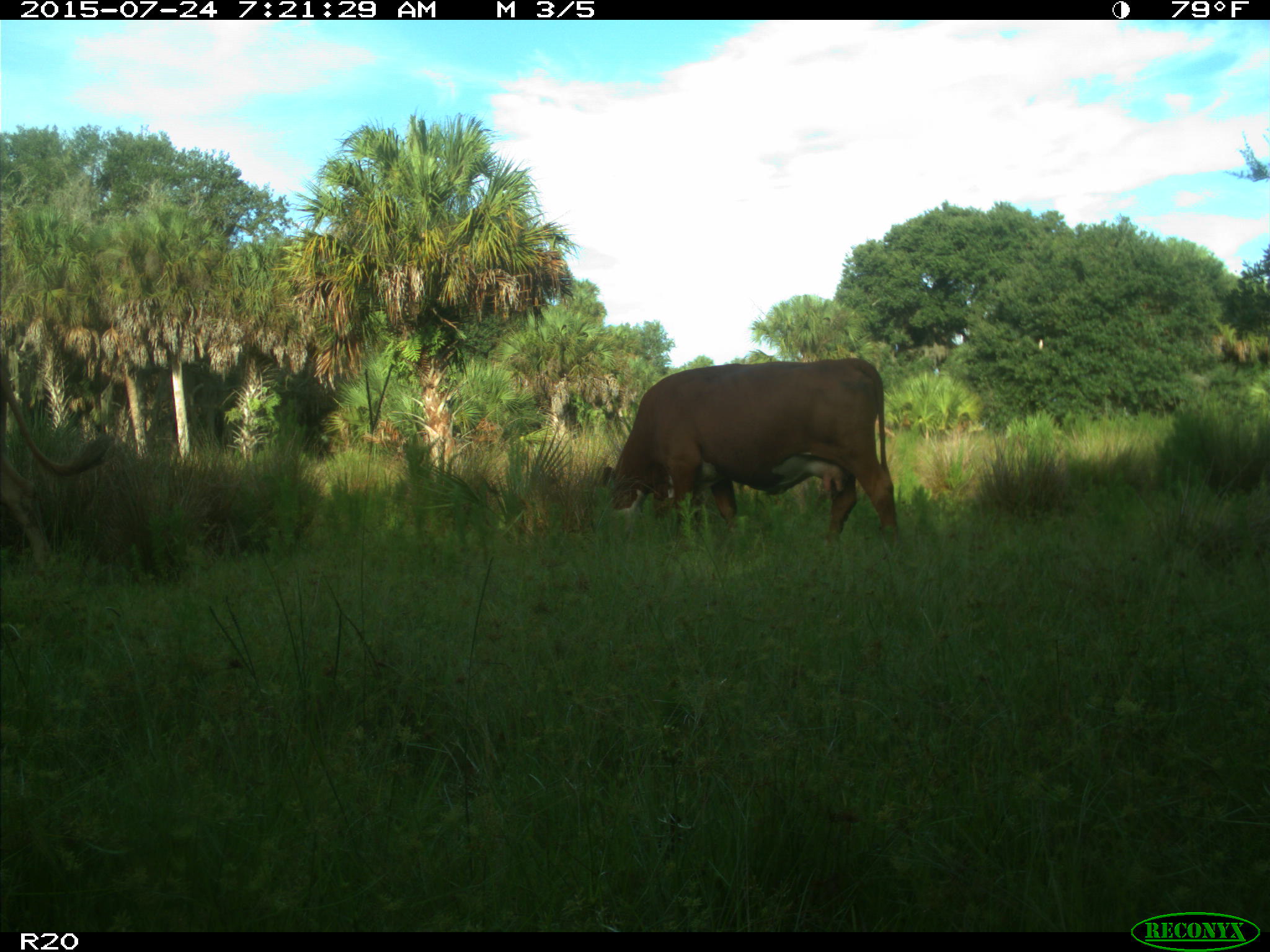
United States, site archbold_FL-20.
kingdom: Animalia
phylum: Chordata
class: Mammalia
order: Artiodactyla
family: Bovidae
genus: Bos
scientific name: Bos taurus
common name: domestic cow